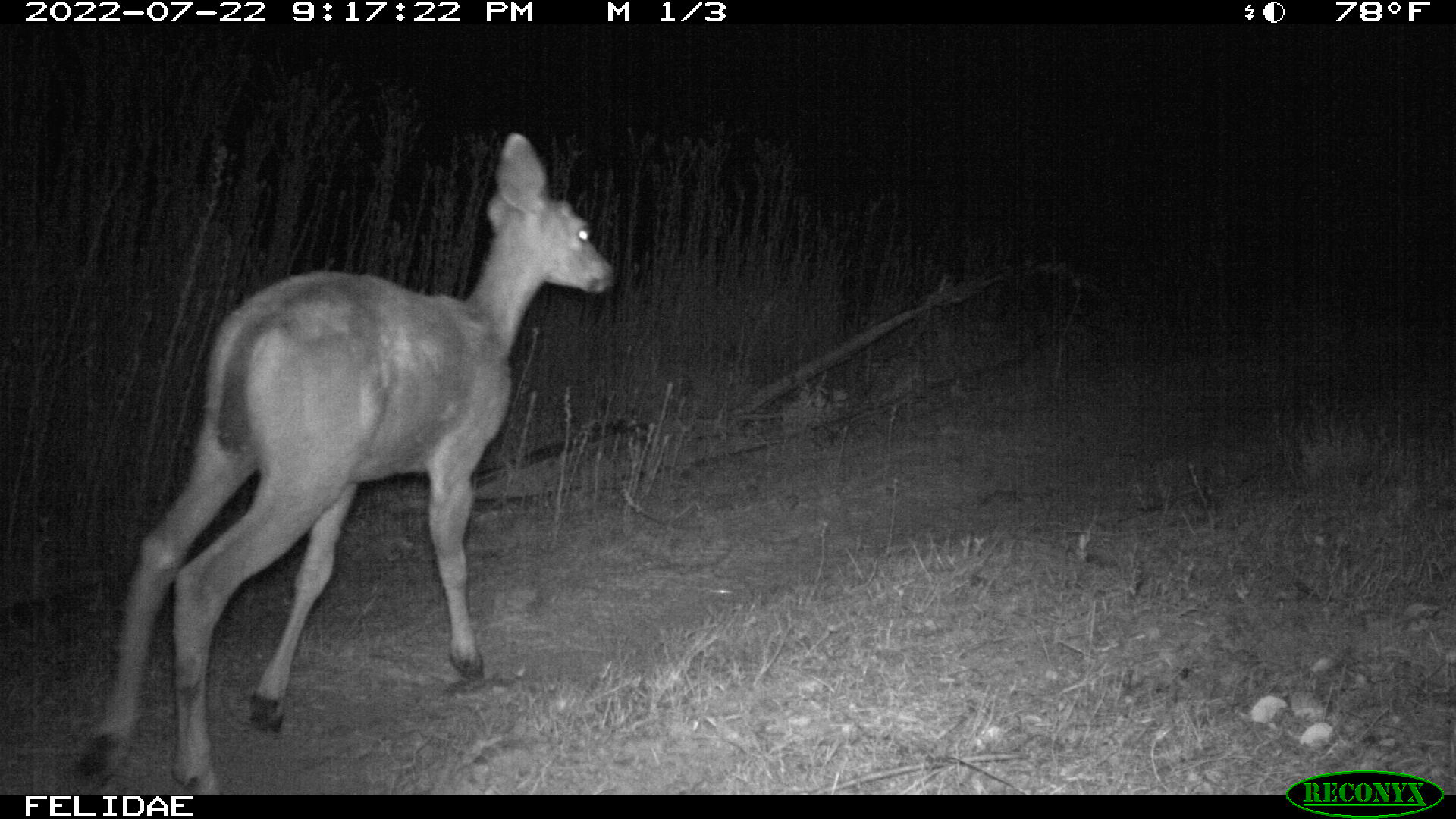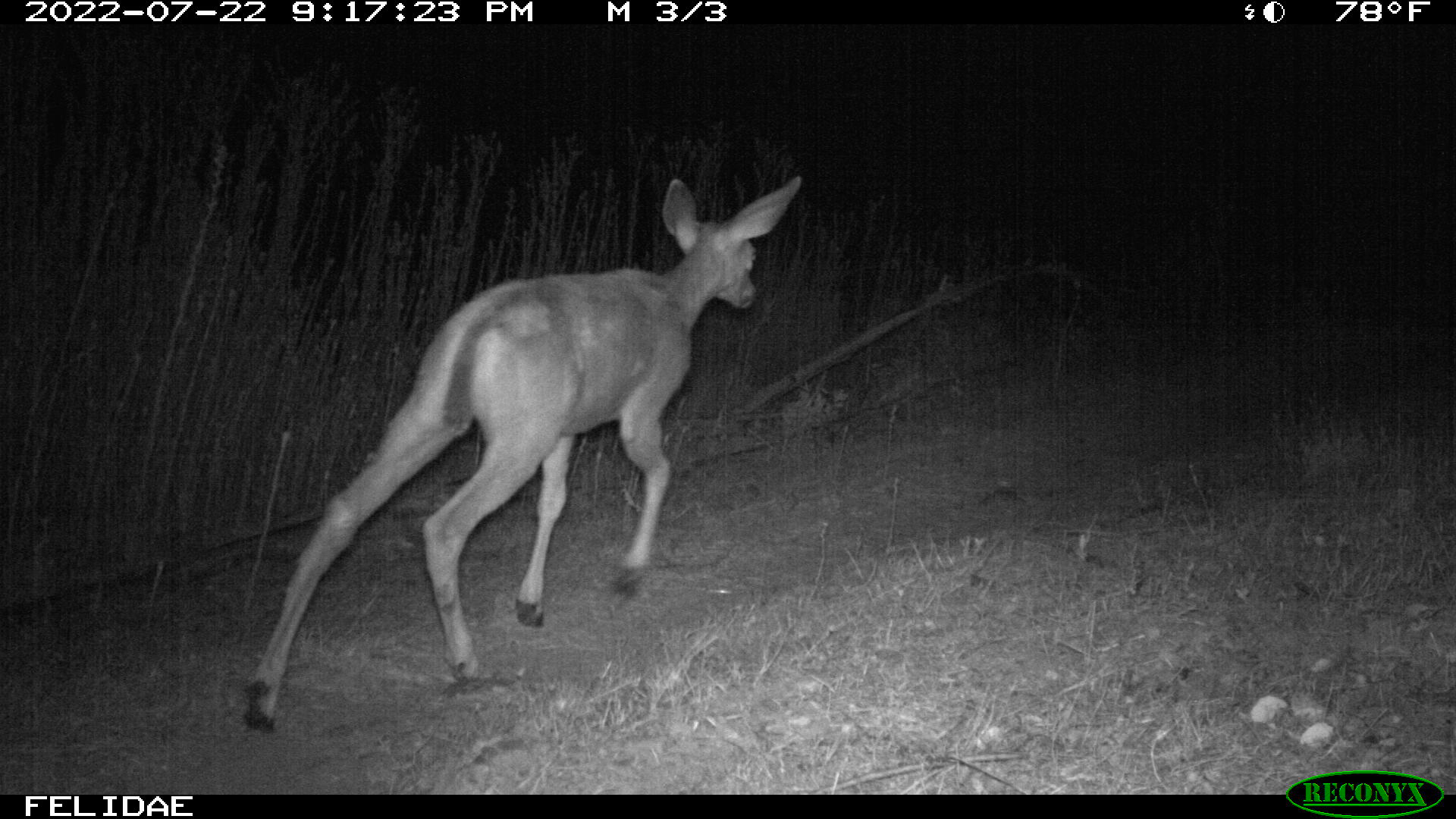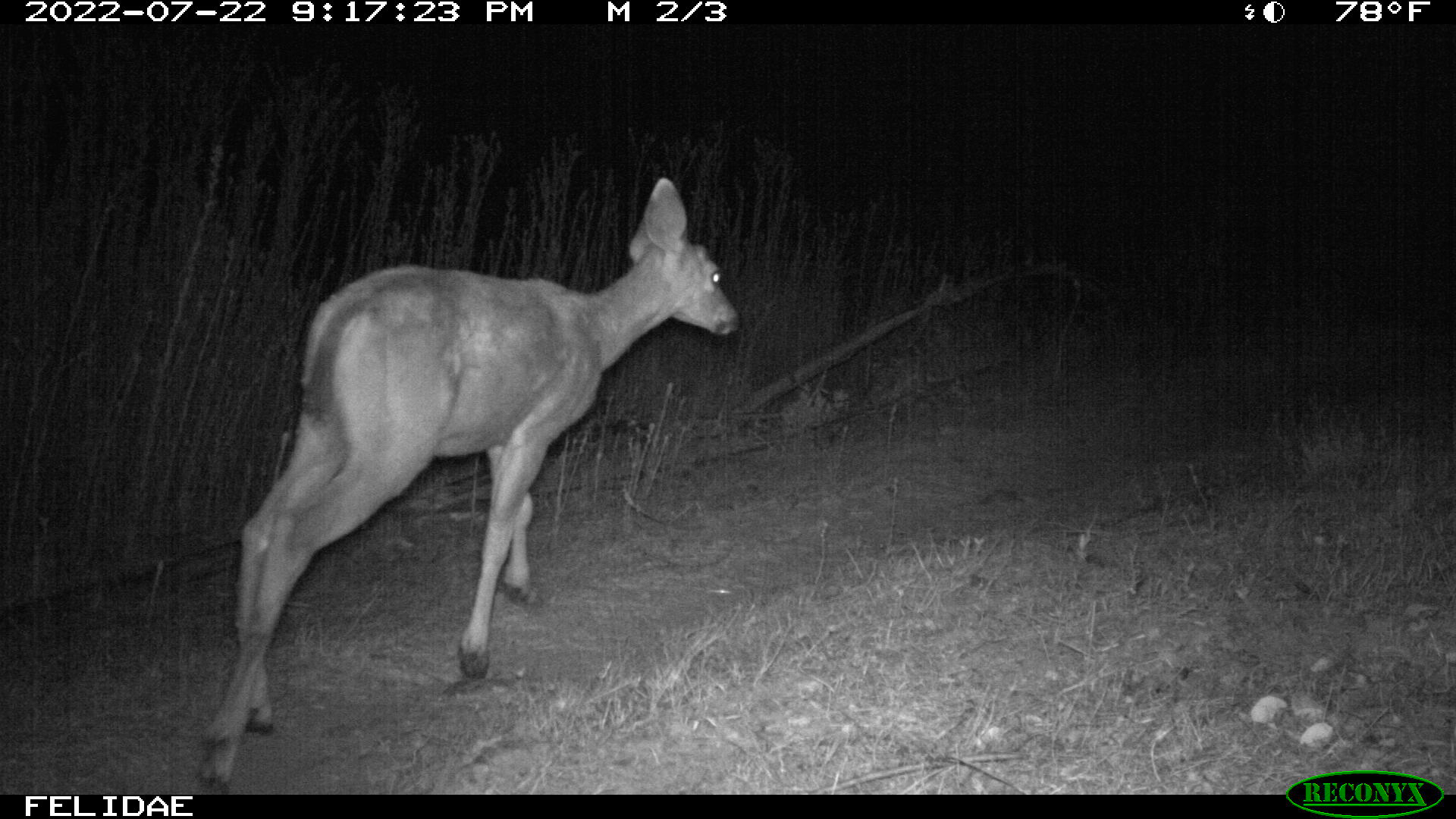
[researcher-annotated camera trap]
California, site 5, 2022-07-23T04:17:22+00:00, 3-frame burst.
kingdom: Animalia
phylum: Chordata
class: Mammalia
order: Artiodactyla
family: Cervidae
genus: Odocoileus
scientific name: Odocoileus hemionus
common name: mule deer